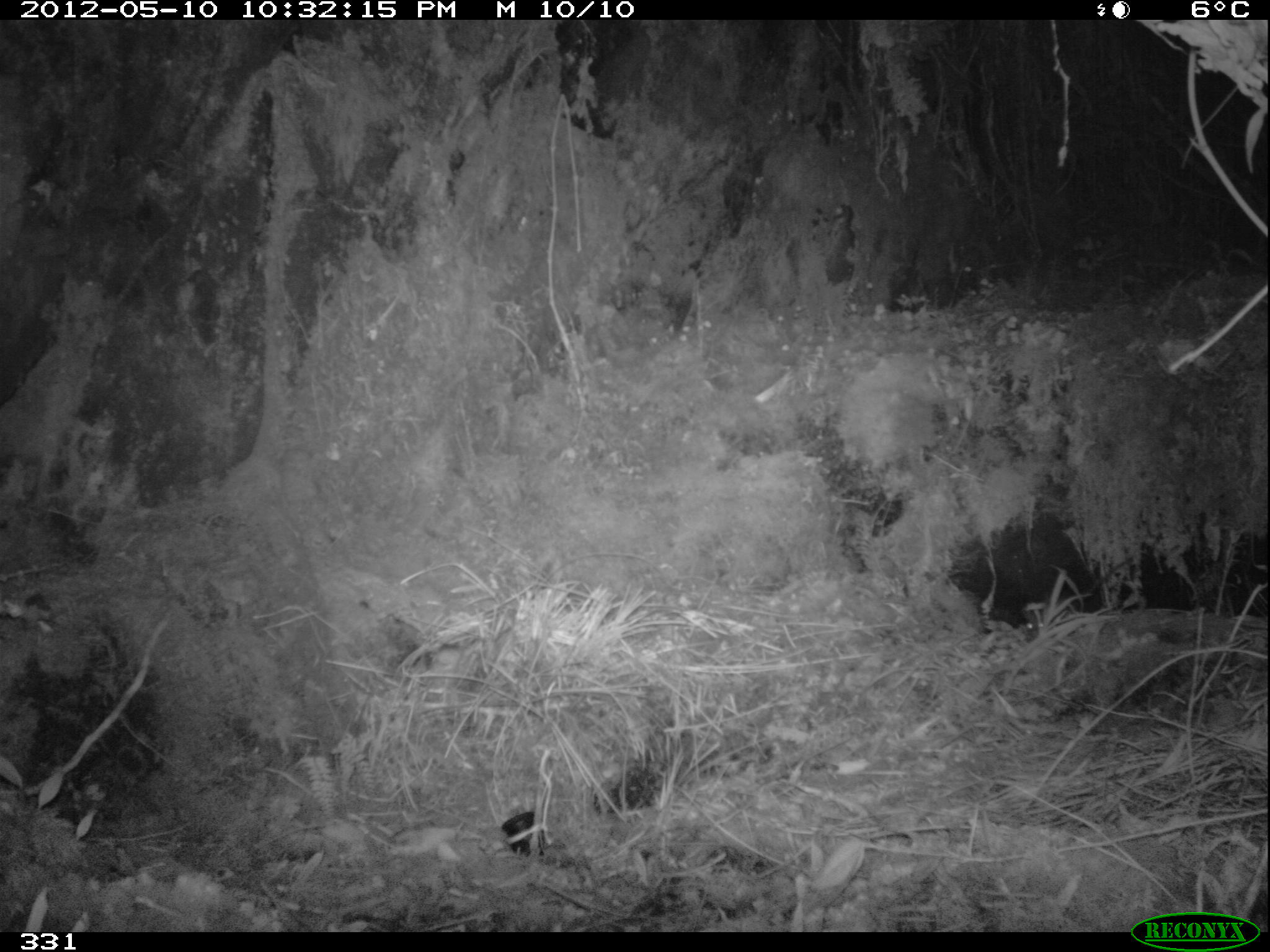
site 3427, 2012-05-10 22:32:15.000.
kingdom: Animalia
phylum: Chordata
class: Mammalia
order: Rodentia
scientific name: Rodentia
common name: rodents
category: unknown rodent